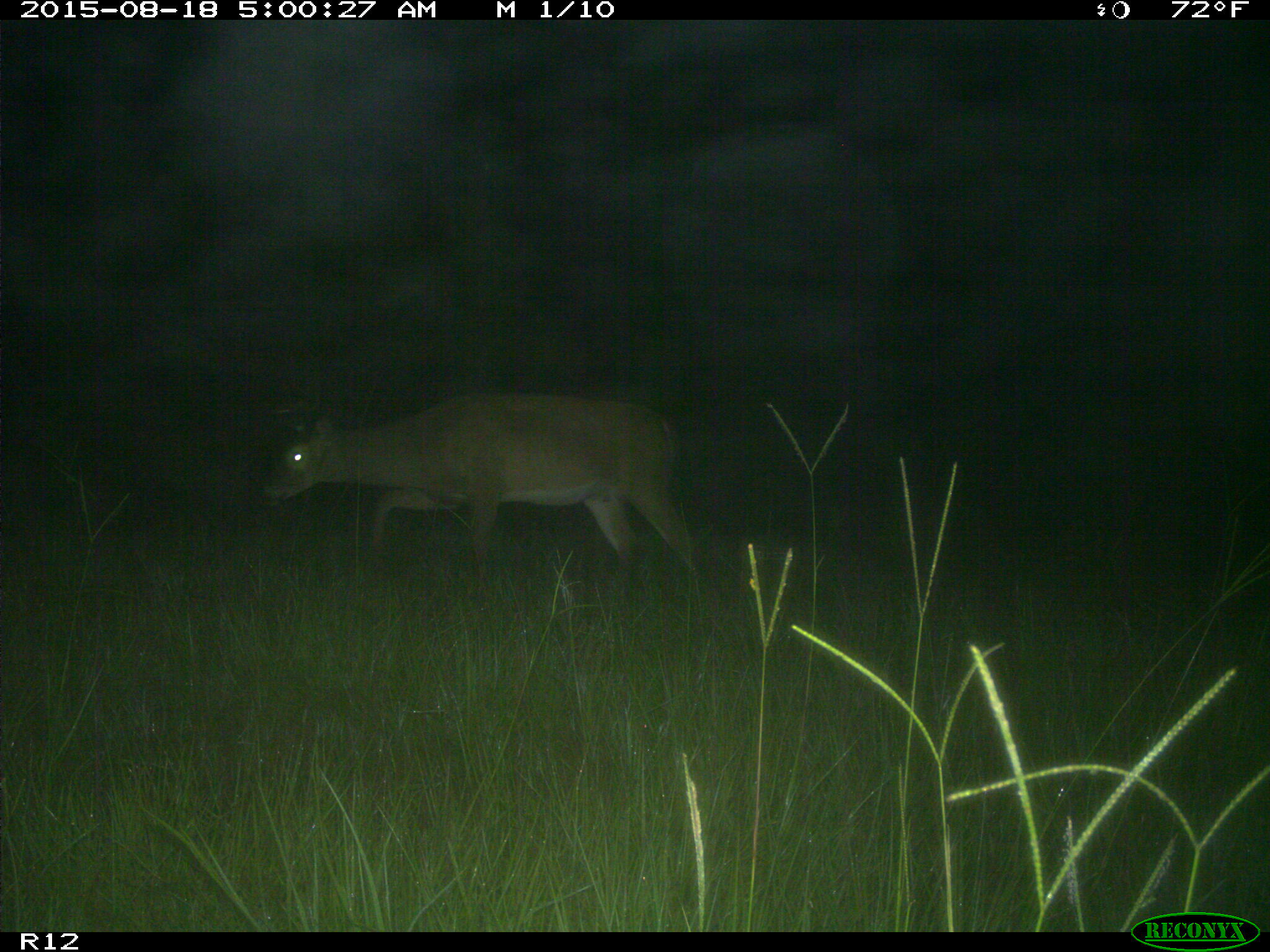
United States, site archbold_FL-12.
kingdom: Animalia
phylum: Chordata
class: Mammalia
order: Artiodactyla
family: Cervidae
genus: Odocoileus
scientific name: Odocoileus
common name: deer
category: unidentified deer